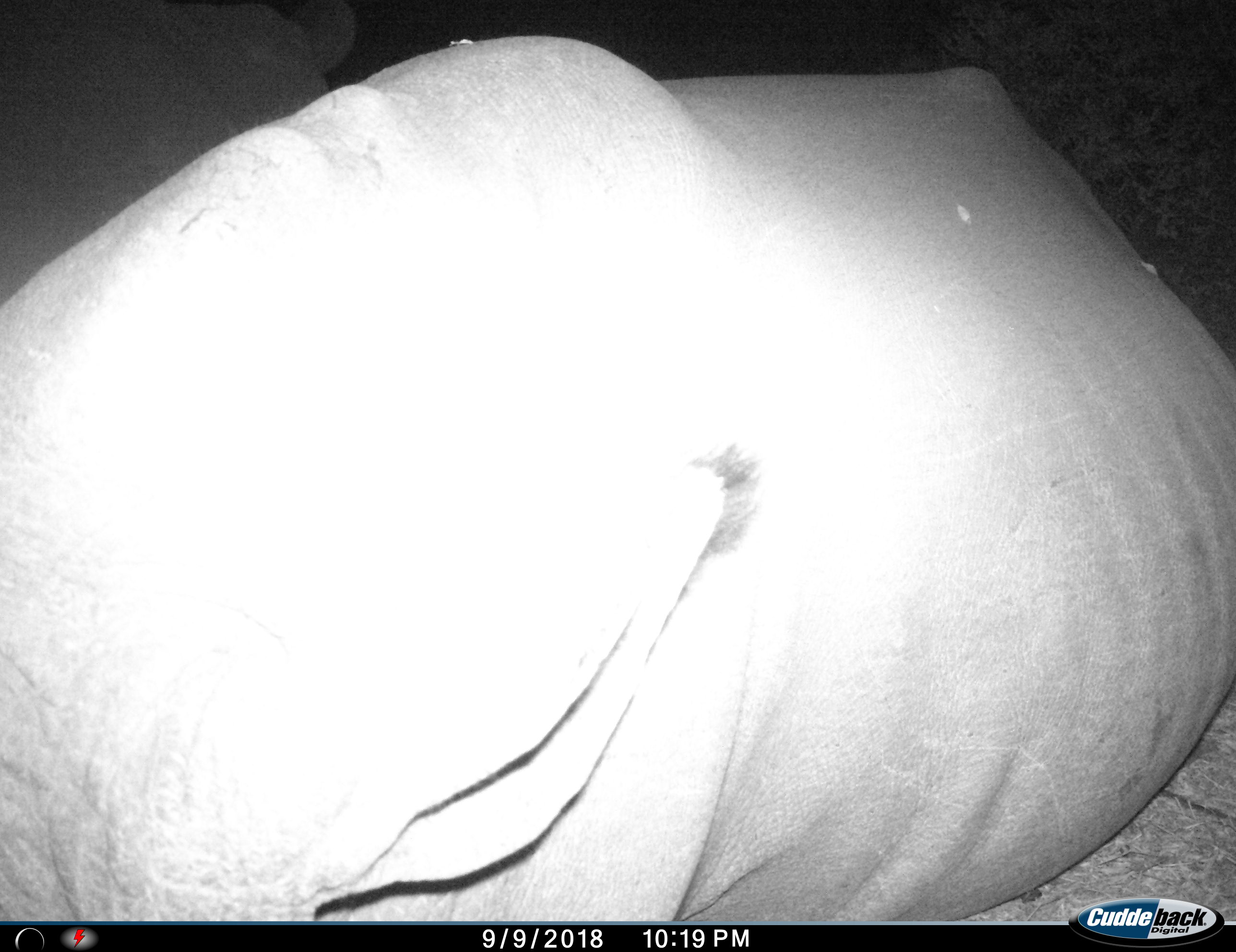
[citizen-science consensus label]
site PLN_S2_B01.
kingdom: Animalia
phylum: Chordata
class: Mammalia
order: Perissodactyla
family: Rhinocerotidae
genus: Ceratotherium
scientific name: Ceratotherium simum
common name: white rhinoceros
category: rhinoceroswhite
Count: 1.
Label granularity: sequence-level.